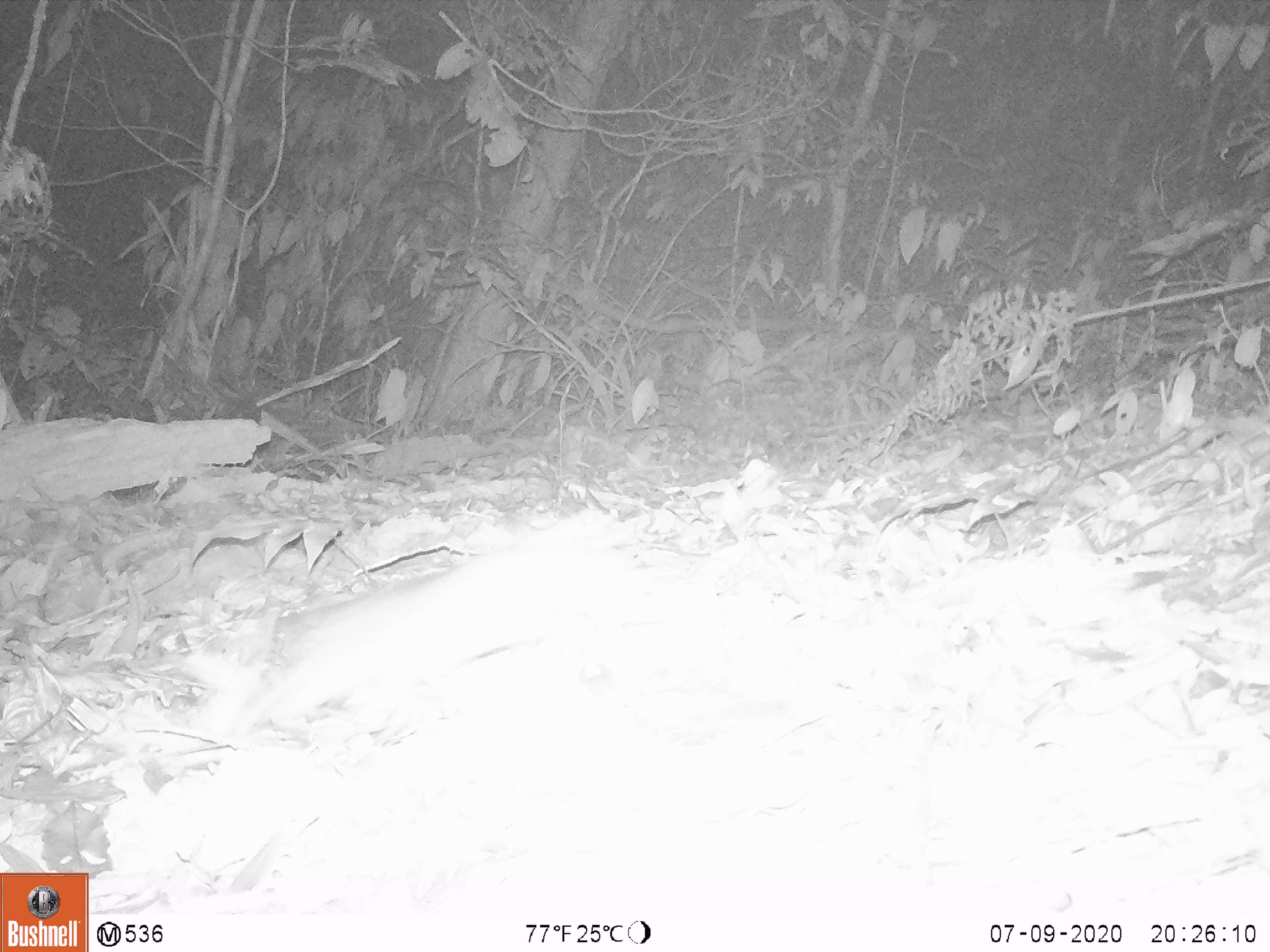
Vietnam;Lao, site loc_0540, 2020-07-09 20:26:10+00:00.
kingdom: Animalia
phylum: Chordata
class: Mammalia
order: Rodentia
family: Muridae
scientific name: Muridae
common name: old-world mice and rats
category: unidentified murid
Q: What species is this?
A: Unidentified murid (old-world mice and rats) (Muridae).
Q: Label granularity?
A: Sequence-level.